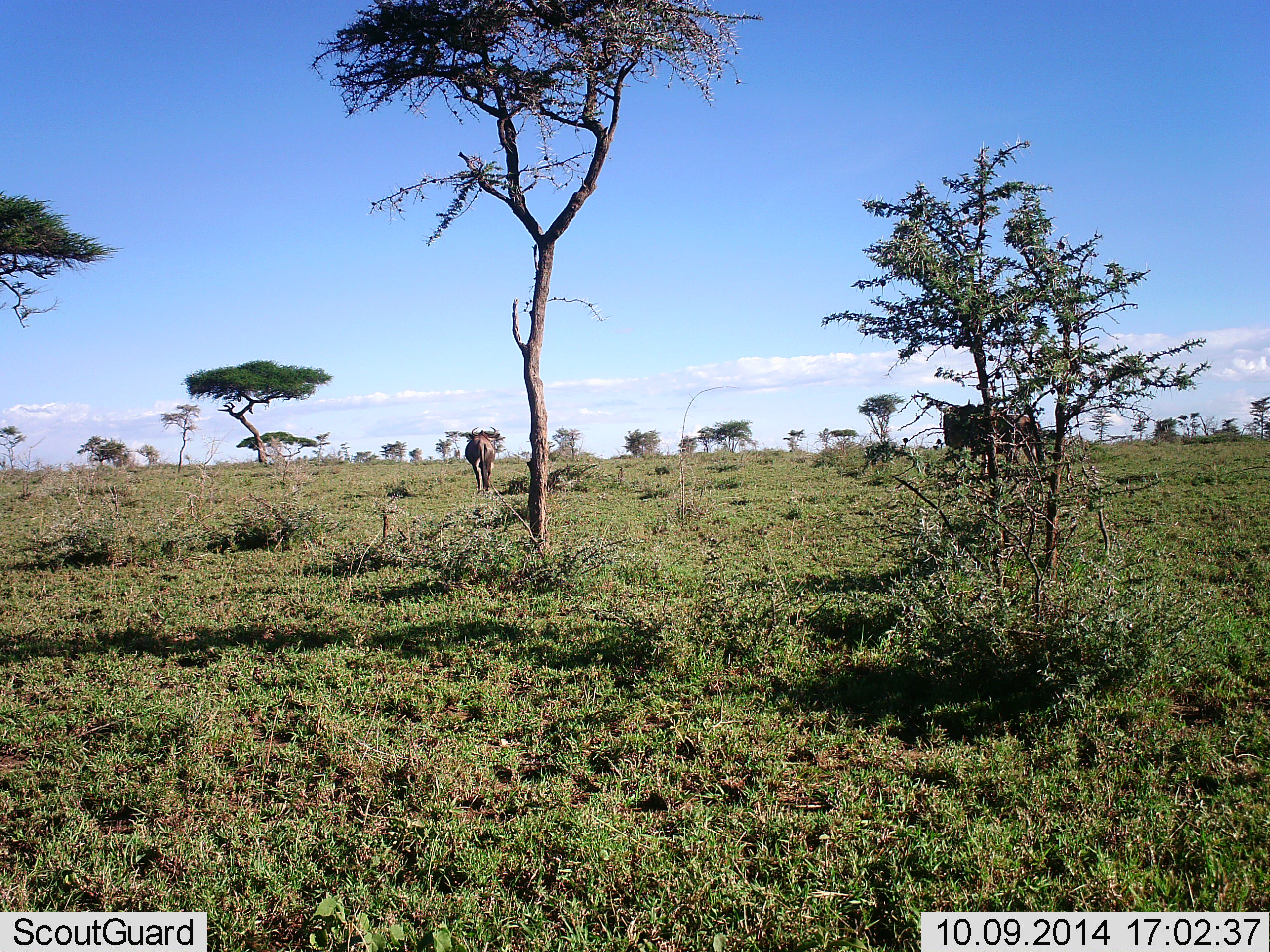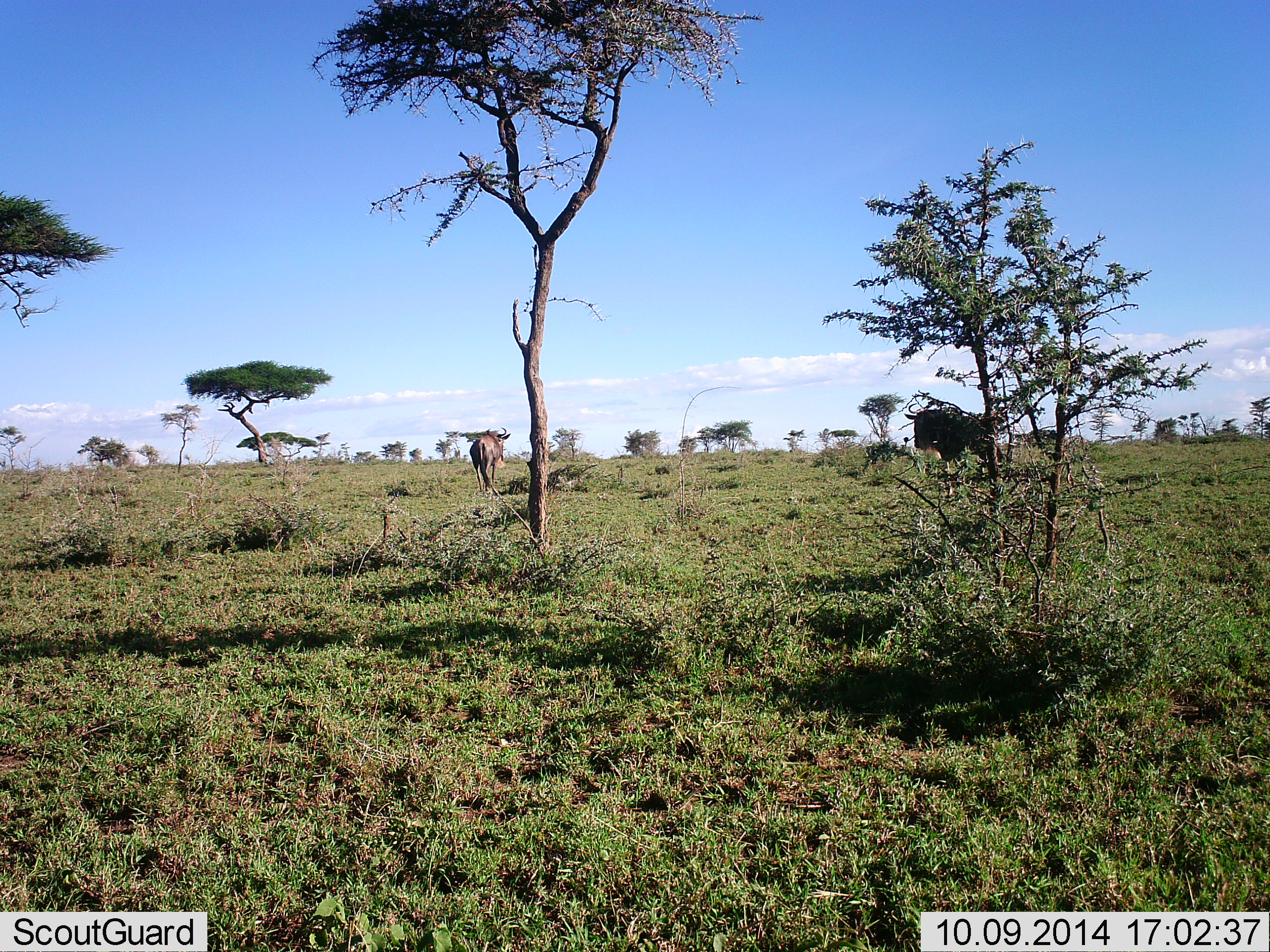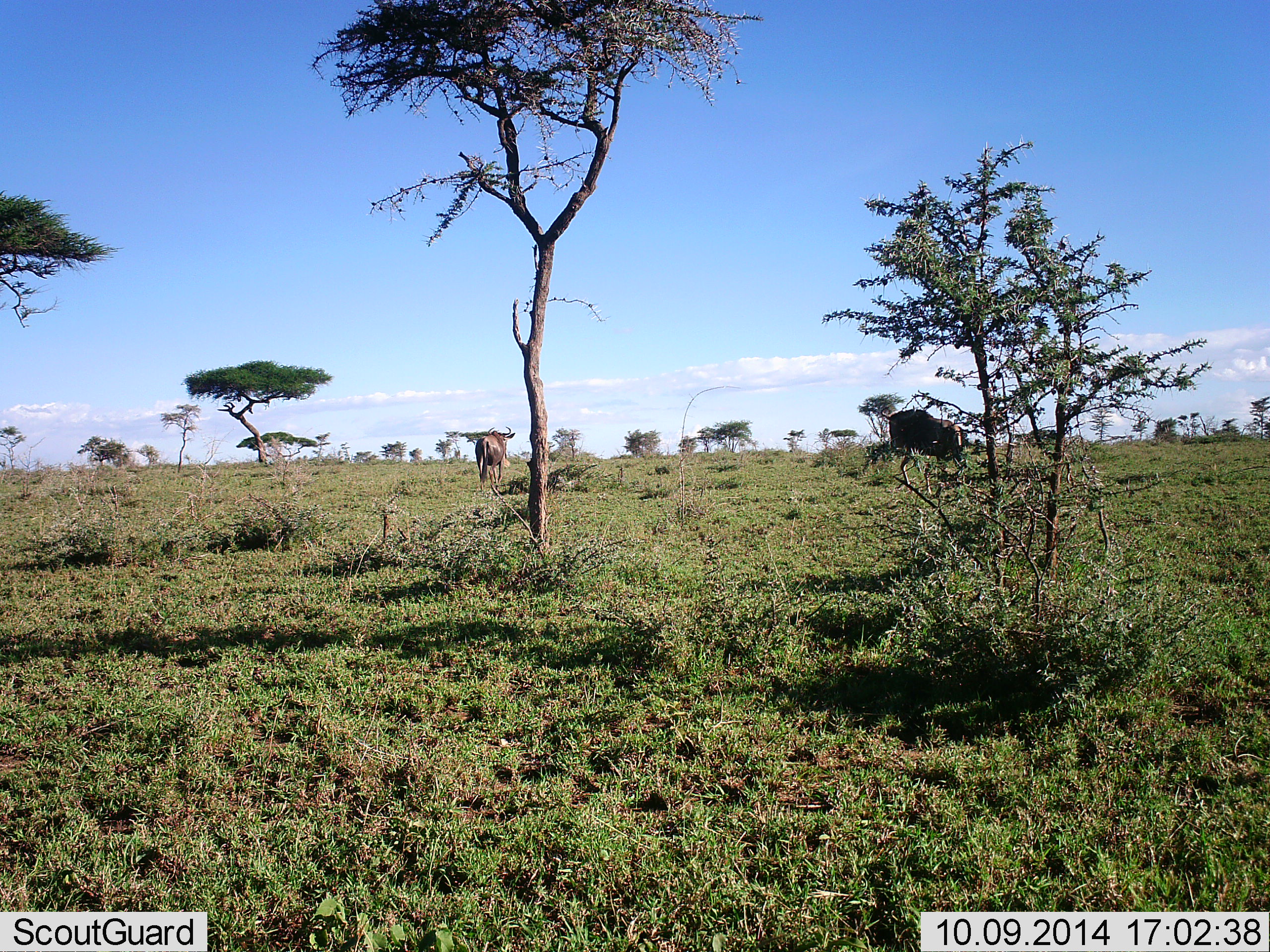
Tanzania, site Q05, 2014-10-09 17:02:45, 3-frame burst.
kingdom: Animalia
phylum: Chordata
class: Mammalia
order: Artiodactyla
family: Bovidae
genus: Connochaetes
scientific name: Connochaetes taurinus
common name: blue wildebeest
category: wildebeest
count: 2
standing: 40%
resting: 0%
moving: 90%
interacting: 0%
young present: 0%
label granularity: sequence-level